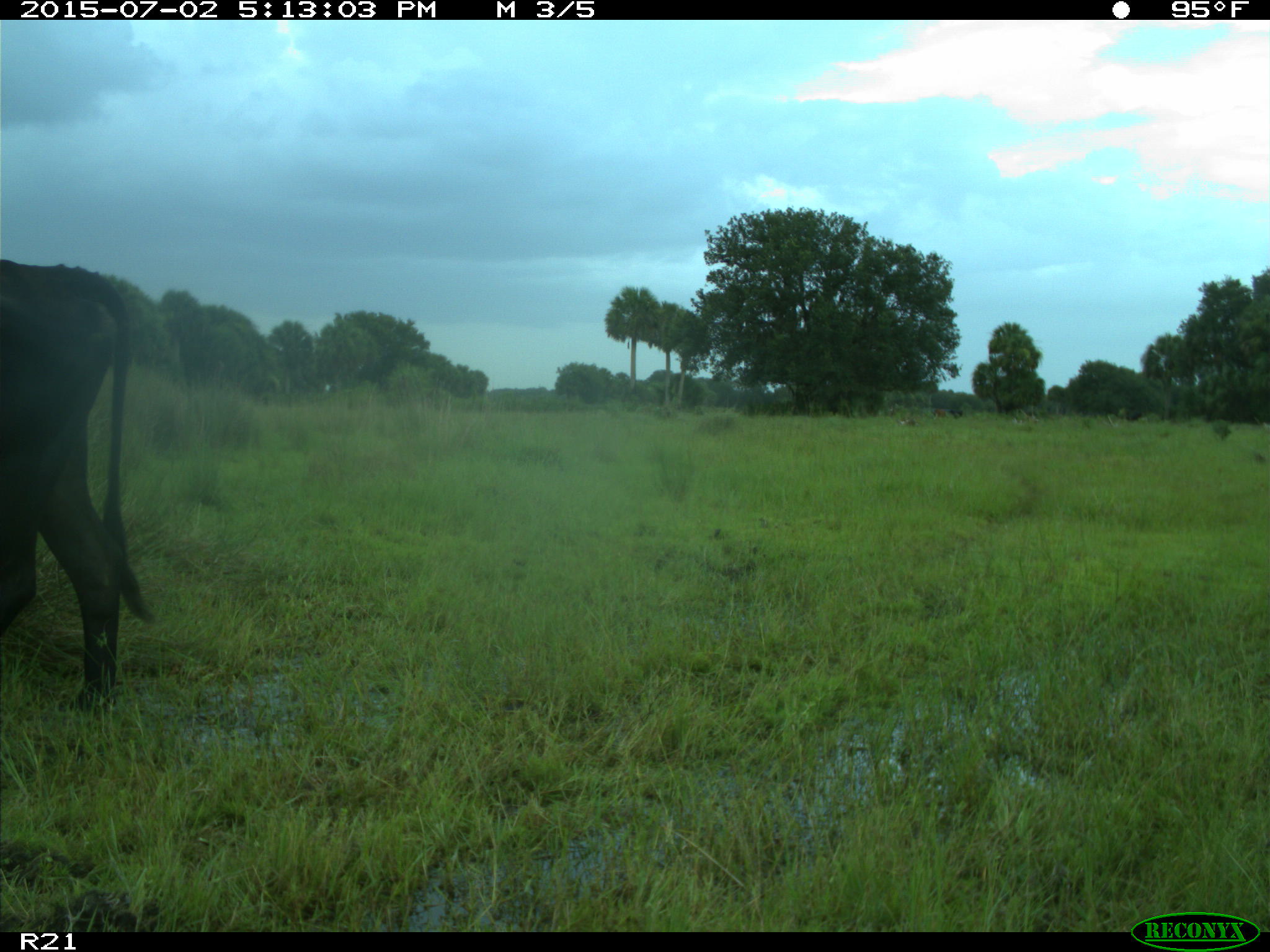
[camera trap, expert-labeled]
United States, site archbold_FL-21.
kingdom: Animalia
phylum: Chordata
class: Mammalia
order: Artiodactyla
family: Bovidae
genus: Bos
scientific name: Bos taurus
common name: domestic cow